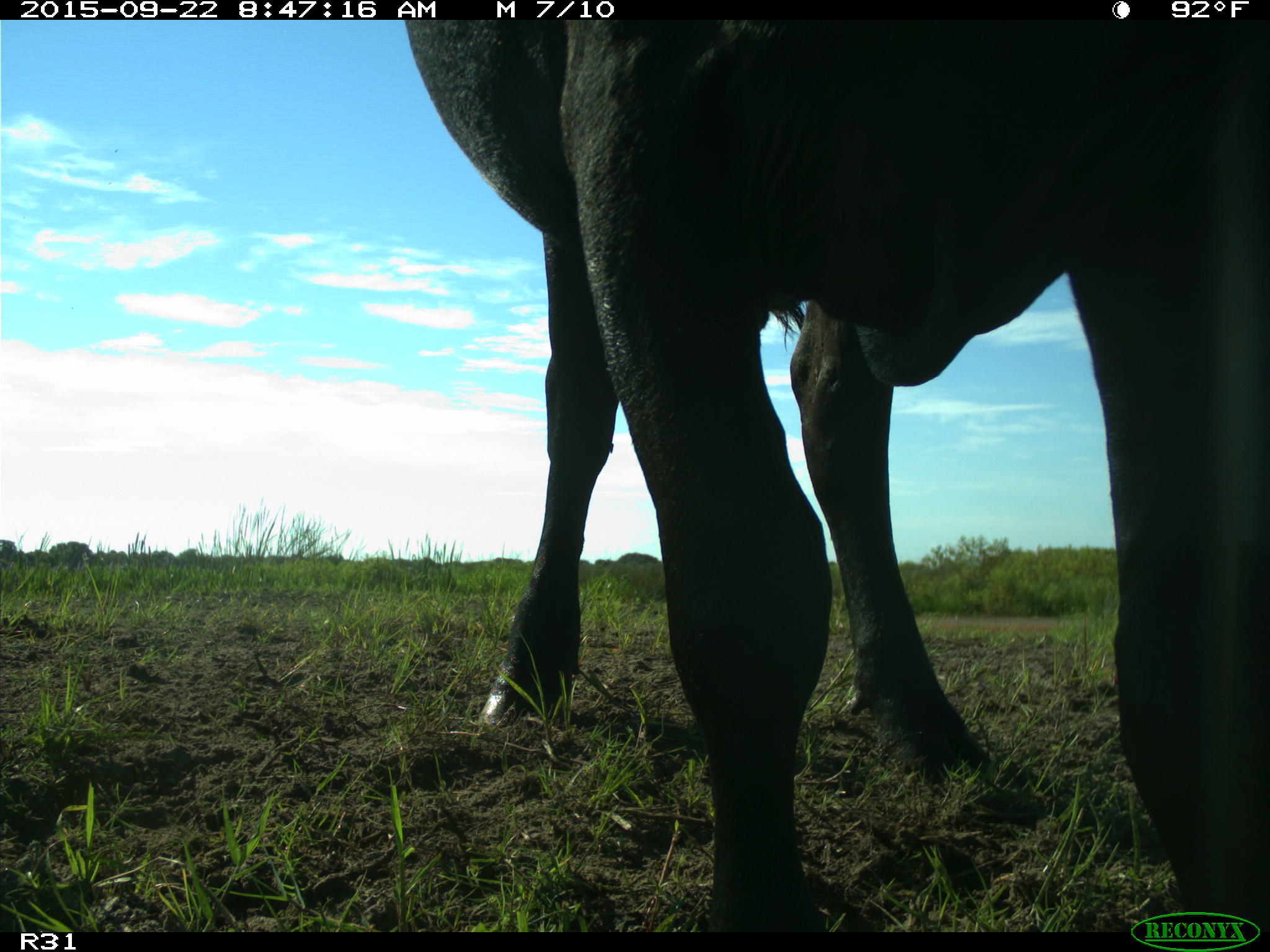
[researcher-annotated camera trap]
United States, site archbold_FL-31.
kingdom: Animalia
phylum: Chordata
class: Mammalia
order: Artiodactyla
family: Bovidae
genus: Bos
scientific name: Bos taurus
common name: domestic cow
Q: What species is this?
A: Bos taurus (domestic cow).